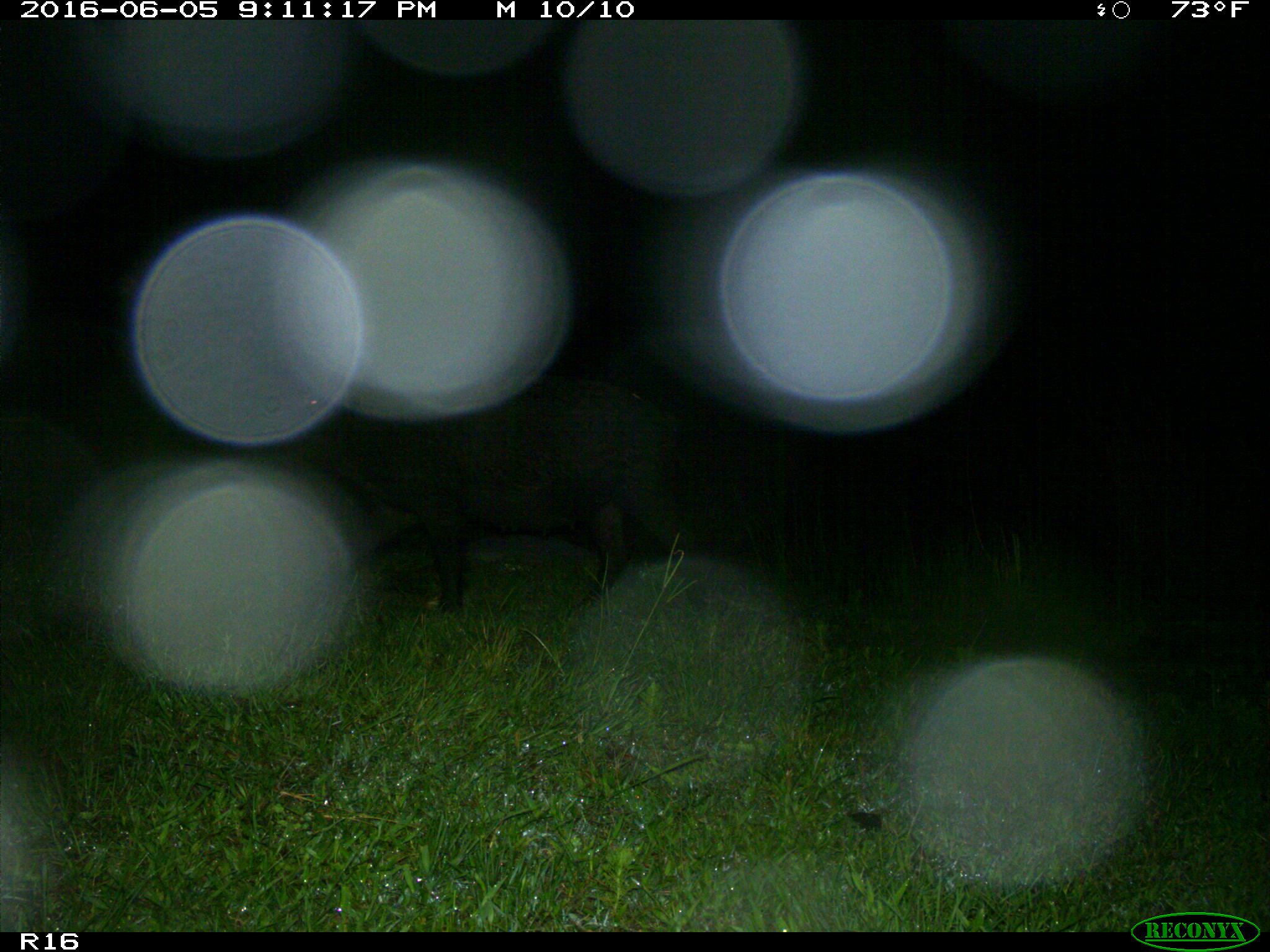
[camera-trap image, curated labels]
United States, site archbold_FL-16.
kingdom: Animalia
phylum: Chordata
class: Mammalia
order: Artiodactyla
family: Suidae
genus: Sus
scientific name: Sus scrofa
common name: wild boar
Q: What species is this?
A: Sus scrofa (wild boar).